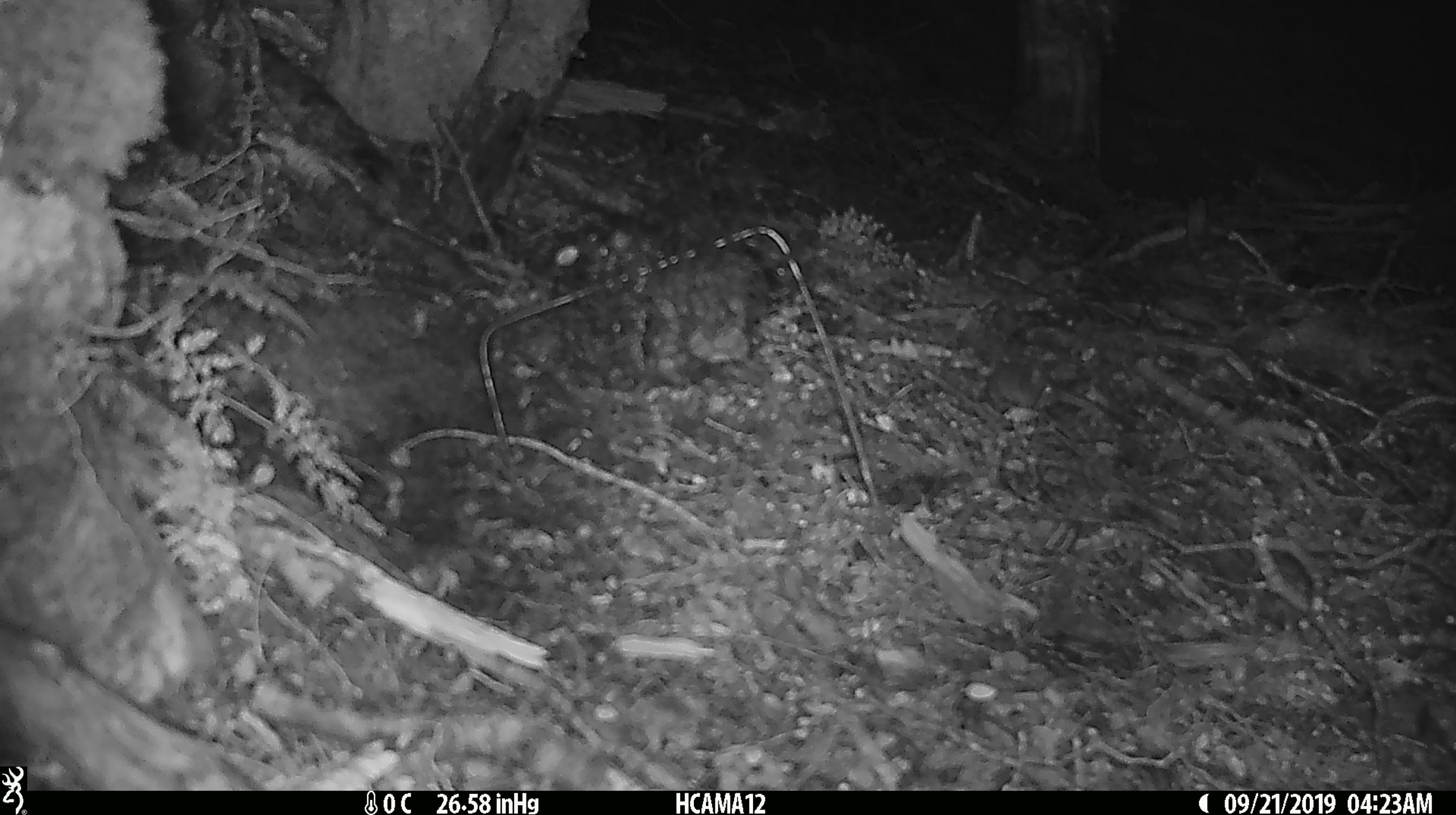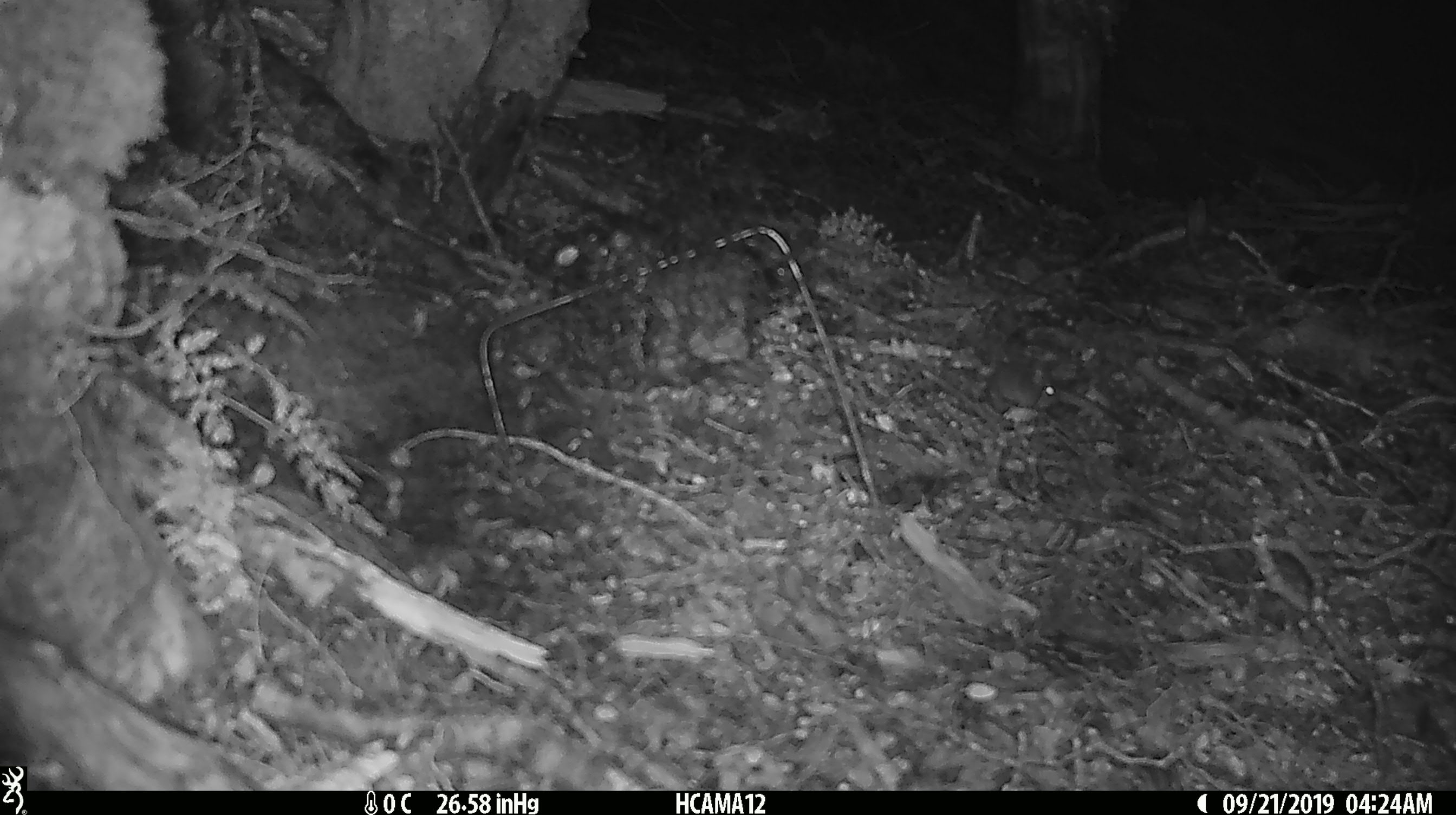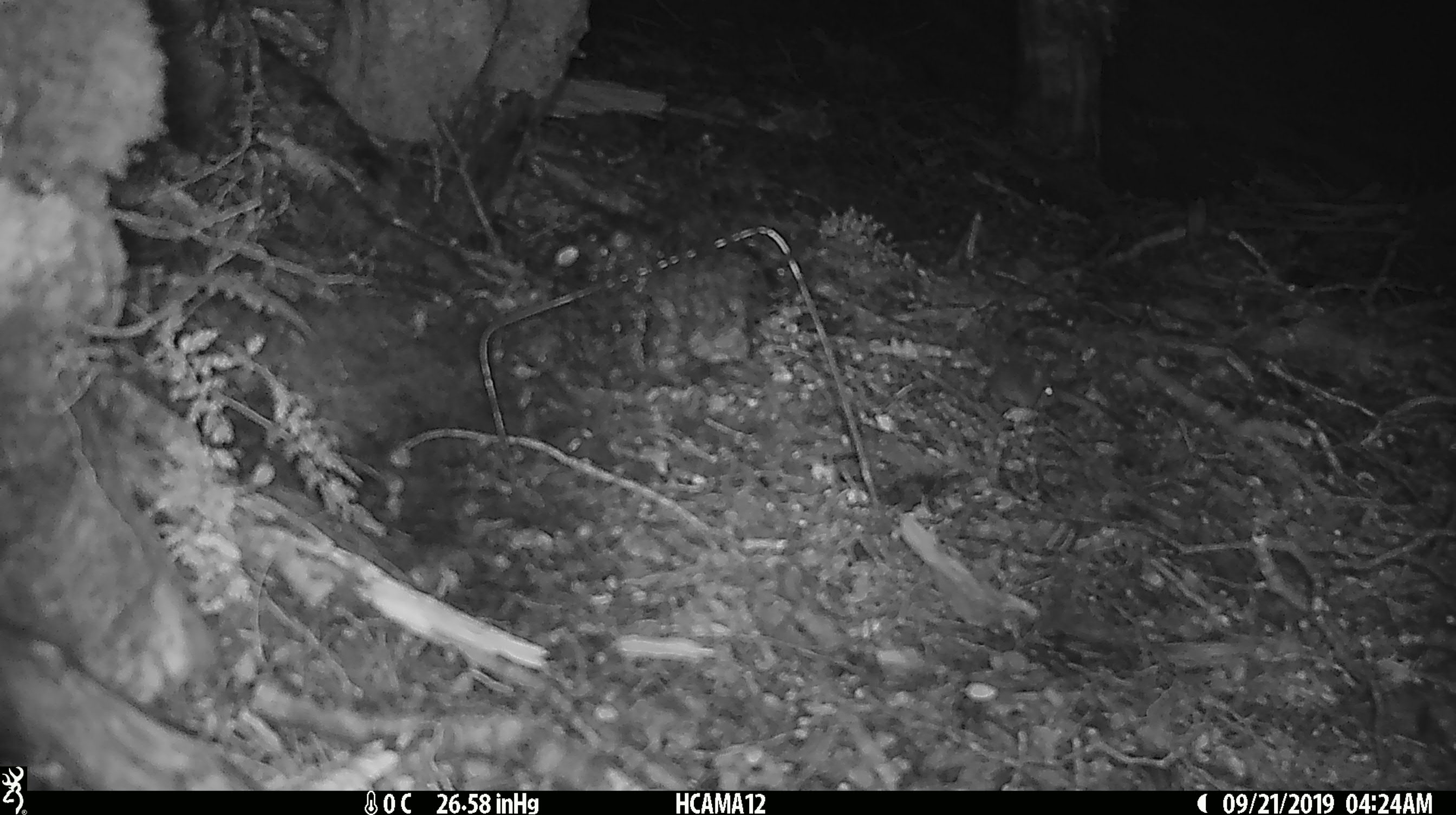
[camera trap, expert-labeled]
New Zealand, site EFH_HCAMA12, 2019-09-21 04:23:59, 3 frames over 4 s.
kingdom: Animalia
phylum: Chordata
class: Mammalia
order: Rodentia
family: Muridae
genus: Mus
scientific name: Mus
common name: mouse